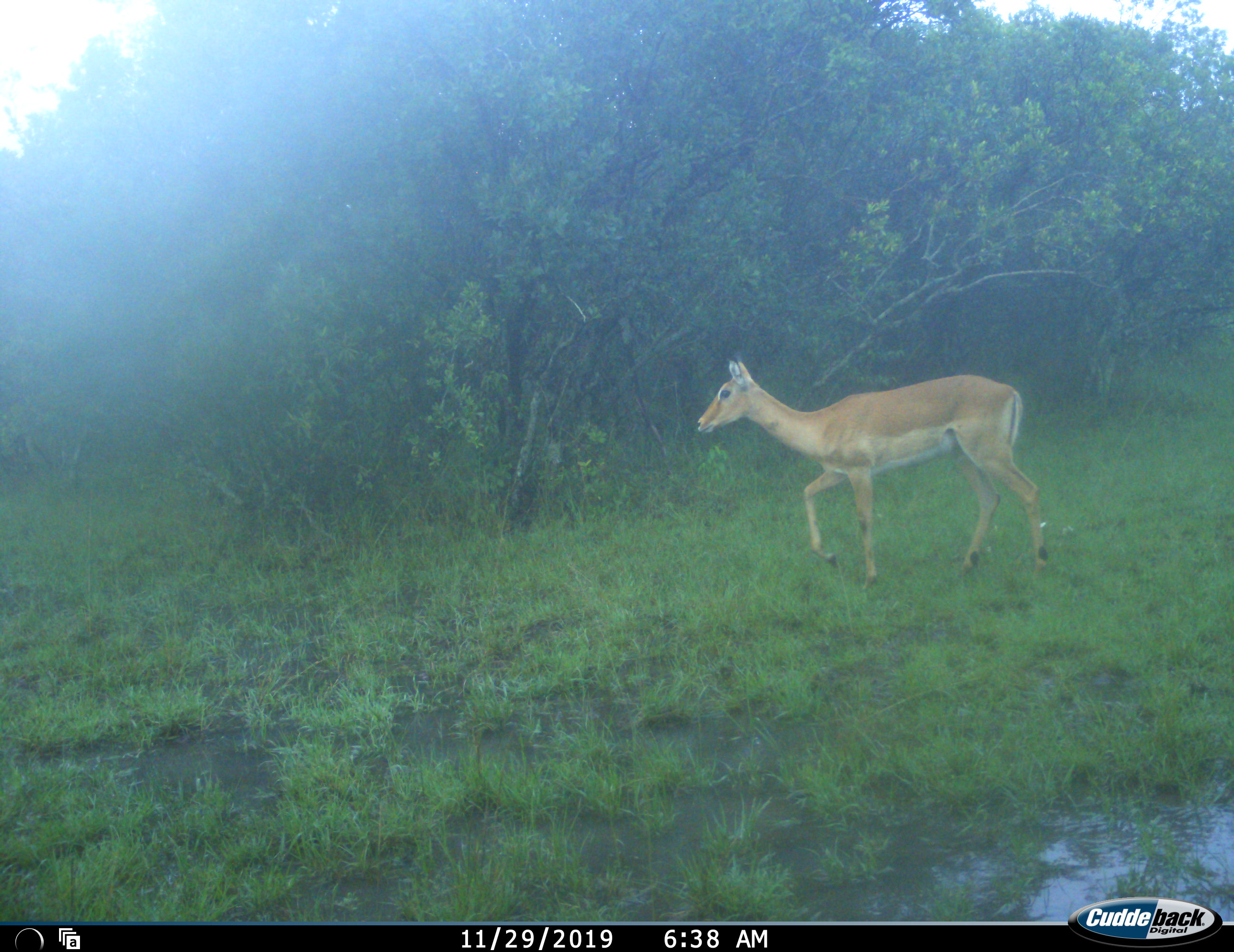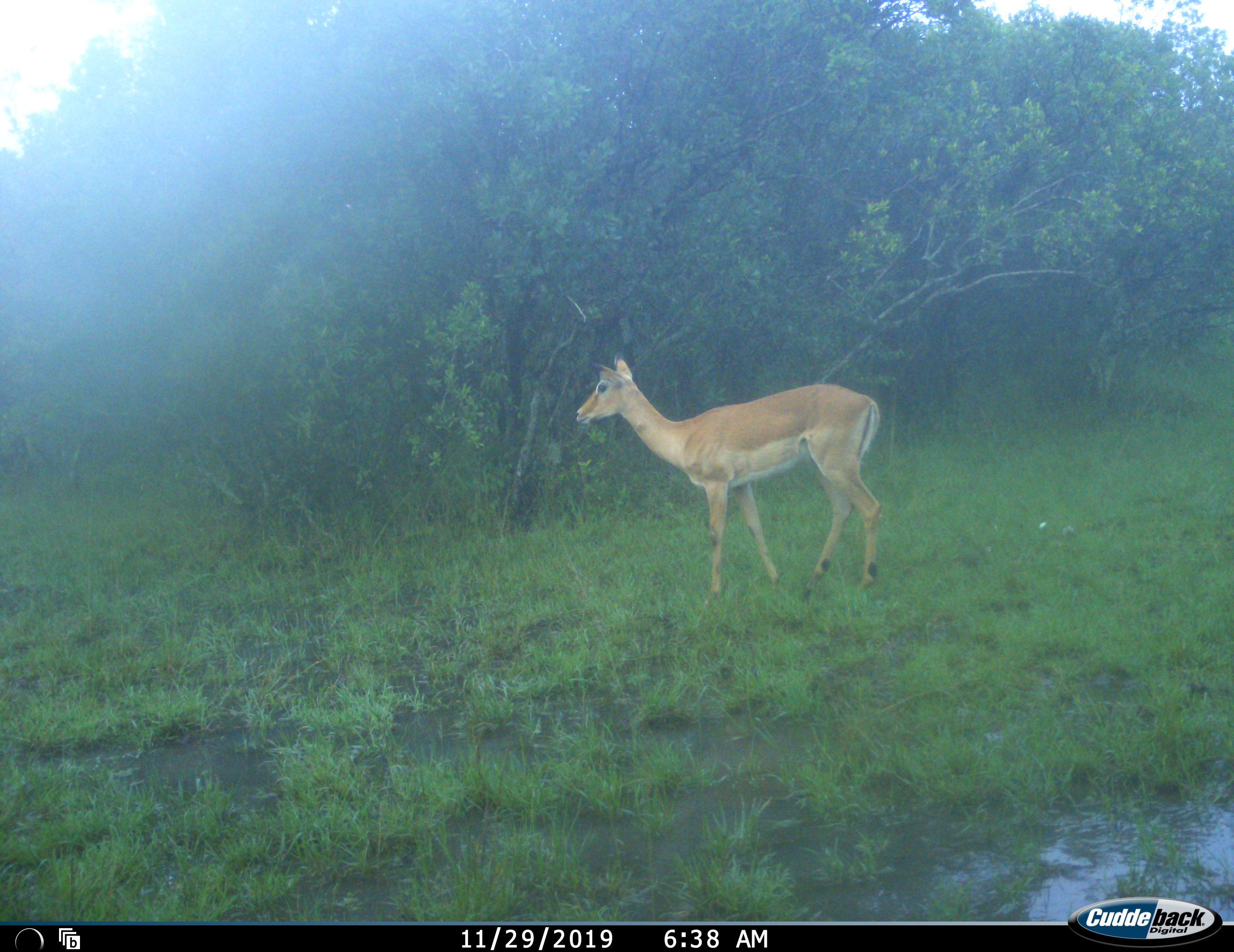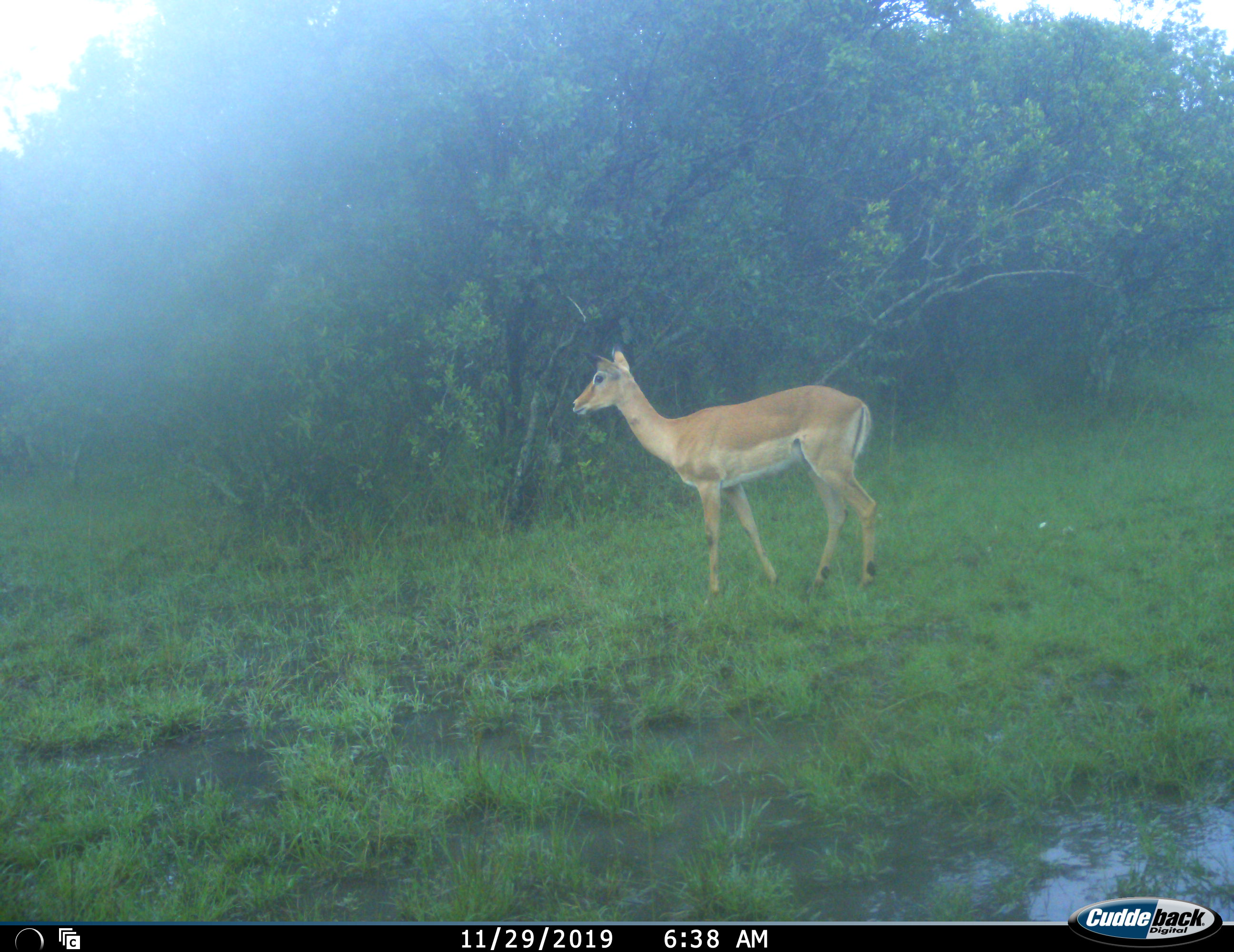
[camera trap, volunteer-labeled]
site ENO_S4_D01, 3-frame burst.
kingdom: Animalia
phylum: Chordata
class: Mammalia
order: Artiodactyla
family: Bovidae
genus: Aepyceros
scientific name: Aepyceros melampus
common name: impala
Impala (Aepyceros melampus), count 1. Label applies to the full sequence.